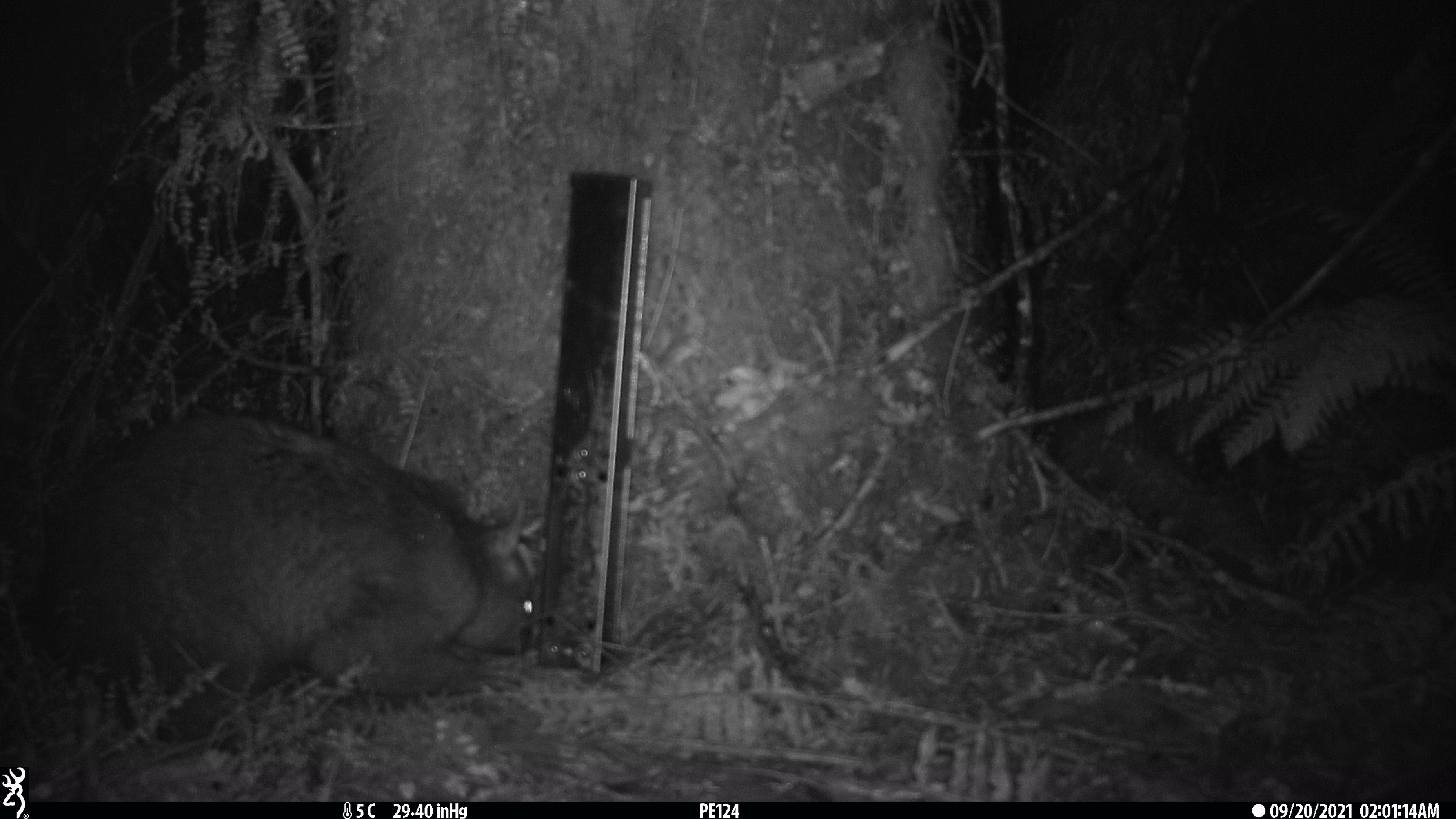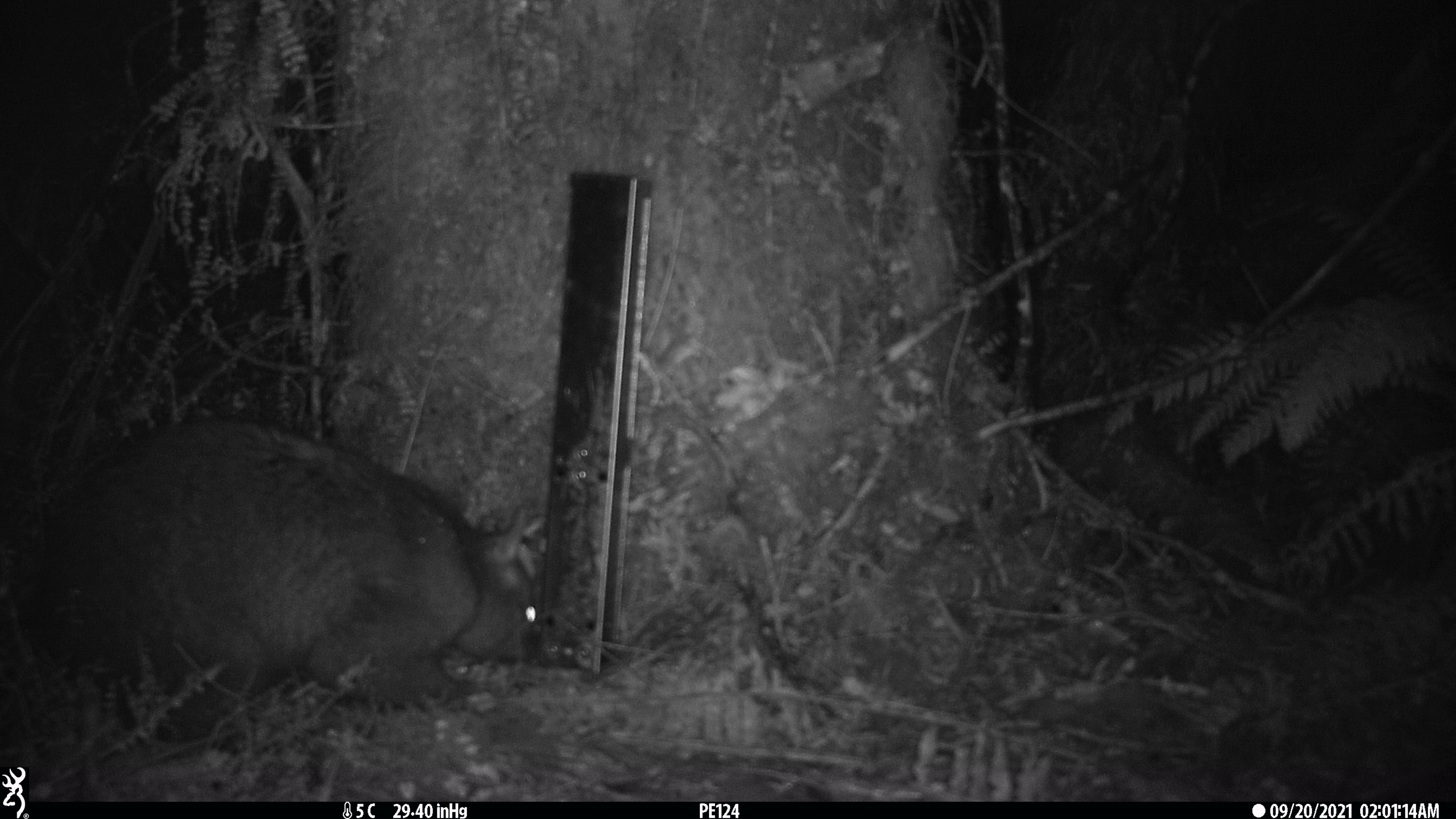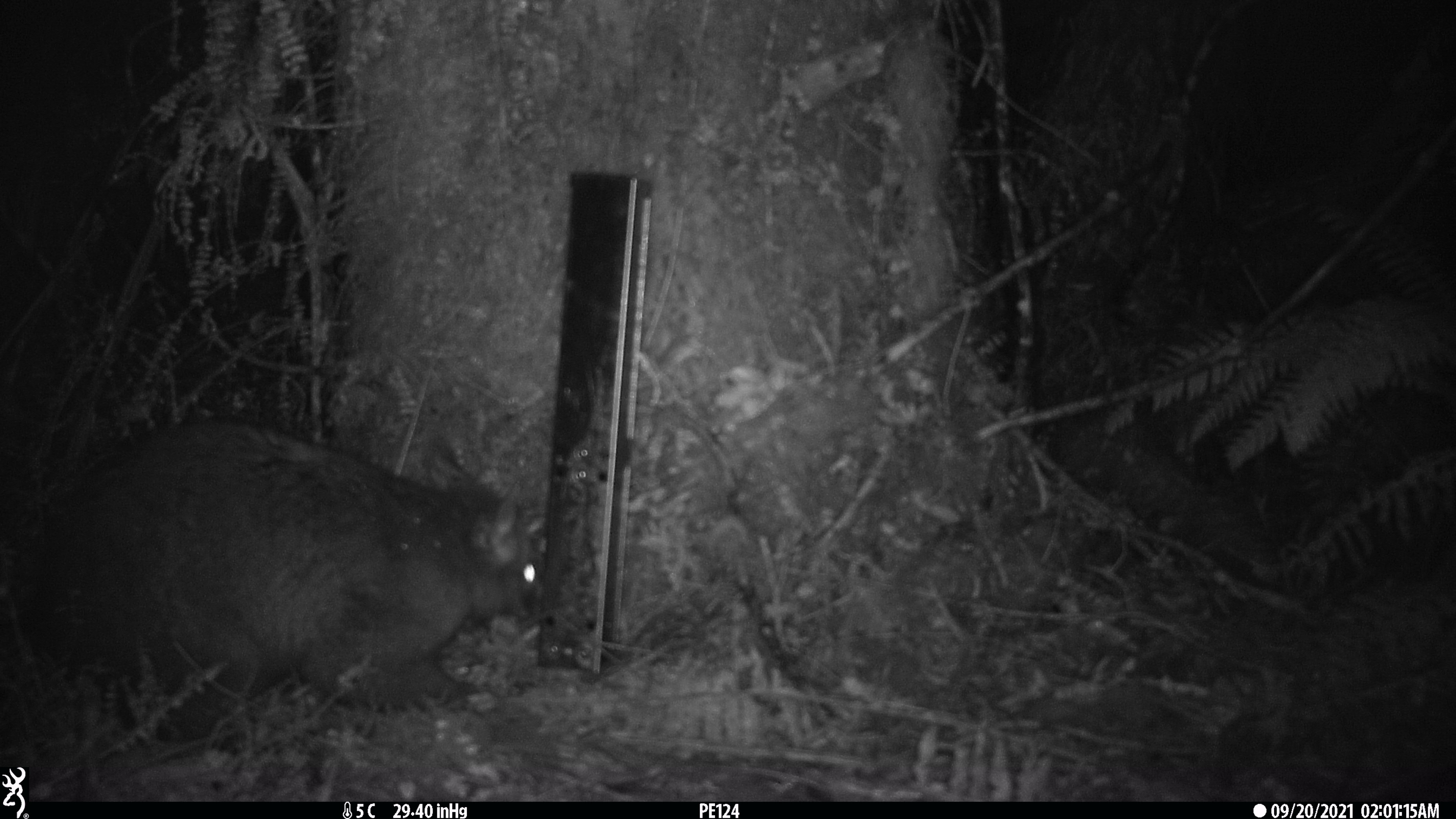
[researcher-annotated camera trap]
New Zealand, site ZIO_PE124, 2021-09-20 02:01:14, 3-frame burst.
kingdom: Animalia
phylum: Chordata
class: Mammalia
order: Diprotodontia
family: Phalangeridae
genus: Trichosurus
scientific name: Trichosurus vulpecula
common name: common brushtail possum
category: possum